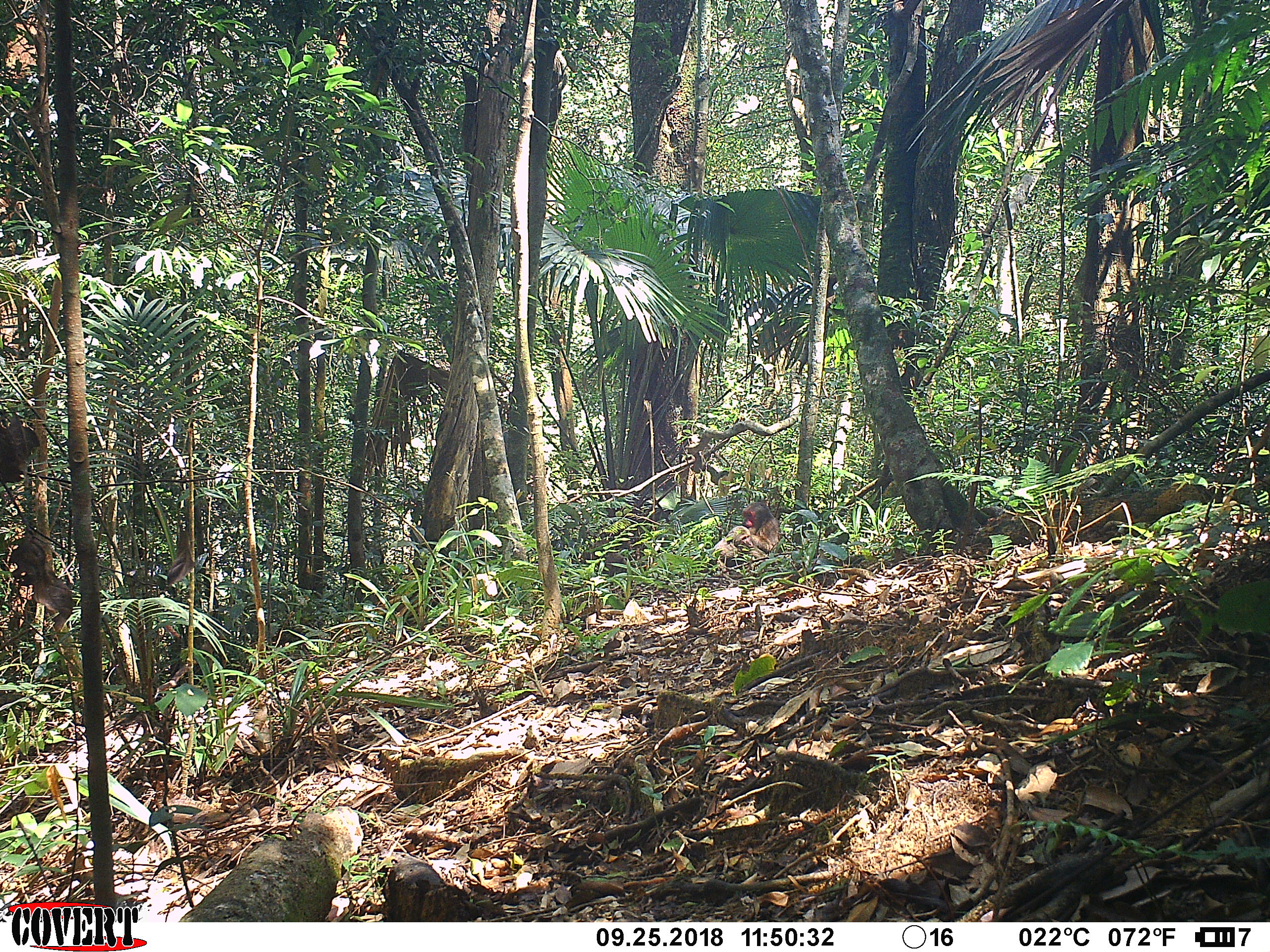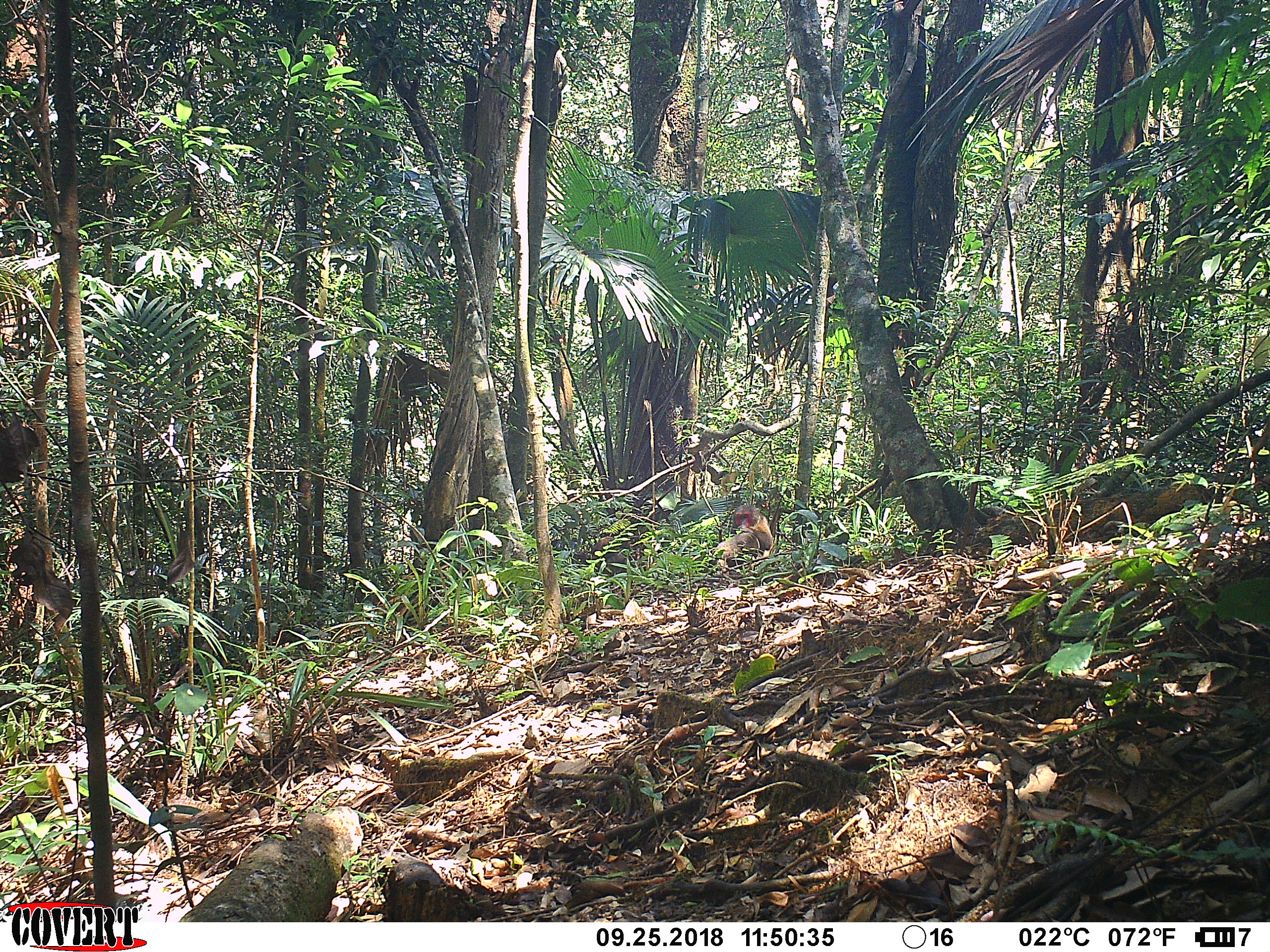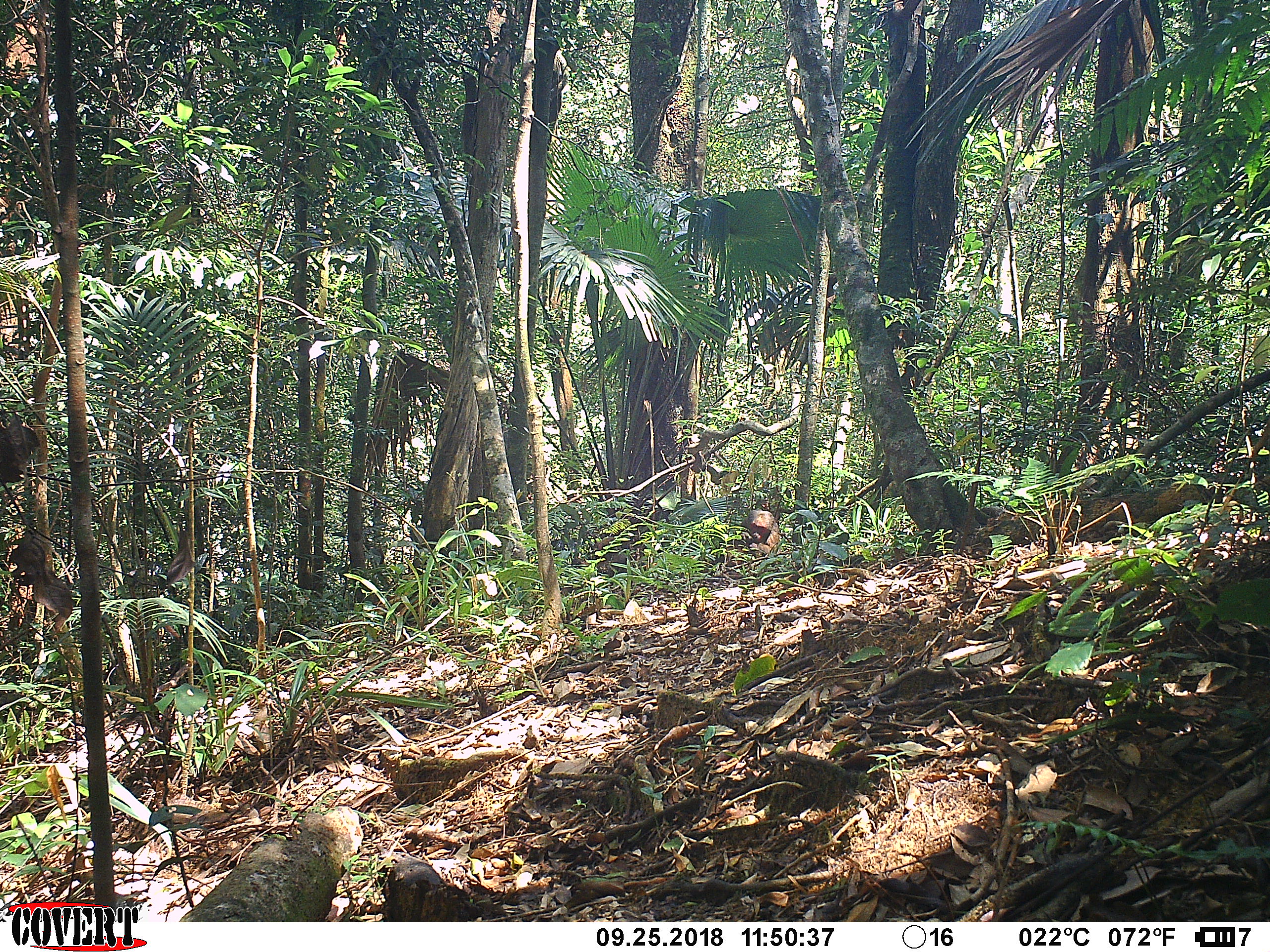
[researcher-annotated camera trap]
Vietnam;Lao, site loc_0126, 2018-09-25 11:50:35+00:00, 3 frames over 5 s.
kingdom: Animalia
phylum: Chordata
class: Mammalia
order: Primates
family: Cercopithecidae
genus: Macaca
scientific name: Macaca arctoides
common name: stump-tailed macaque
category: stump tailed macaque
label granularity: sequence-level